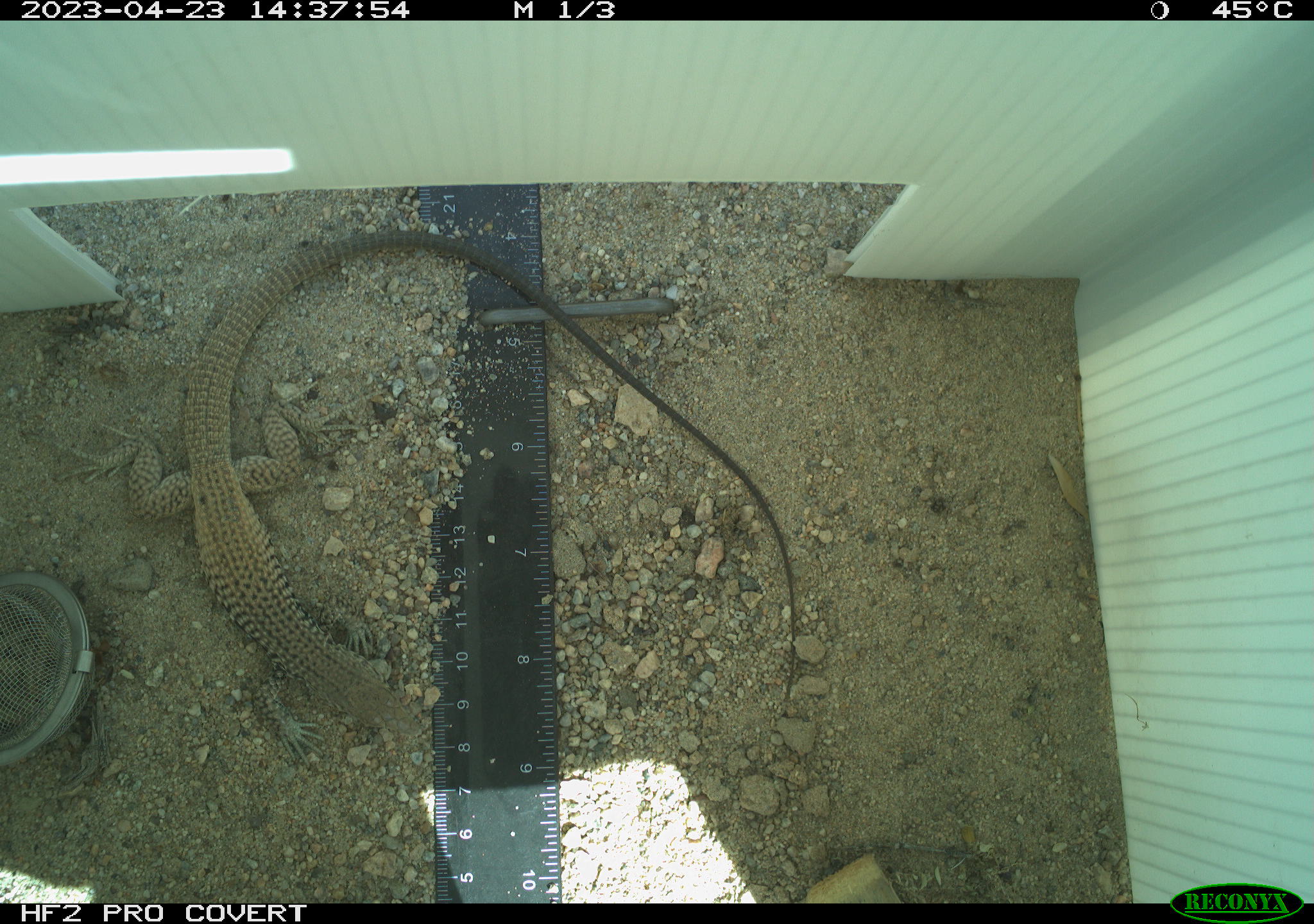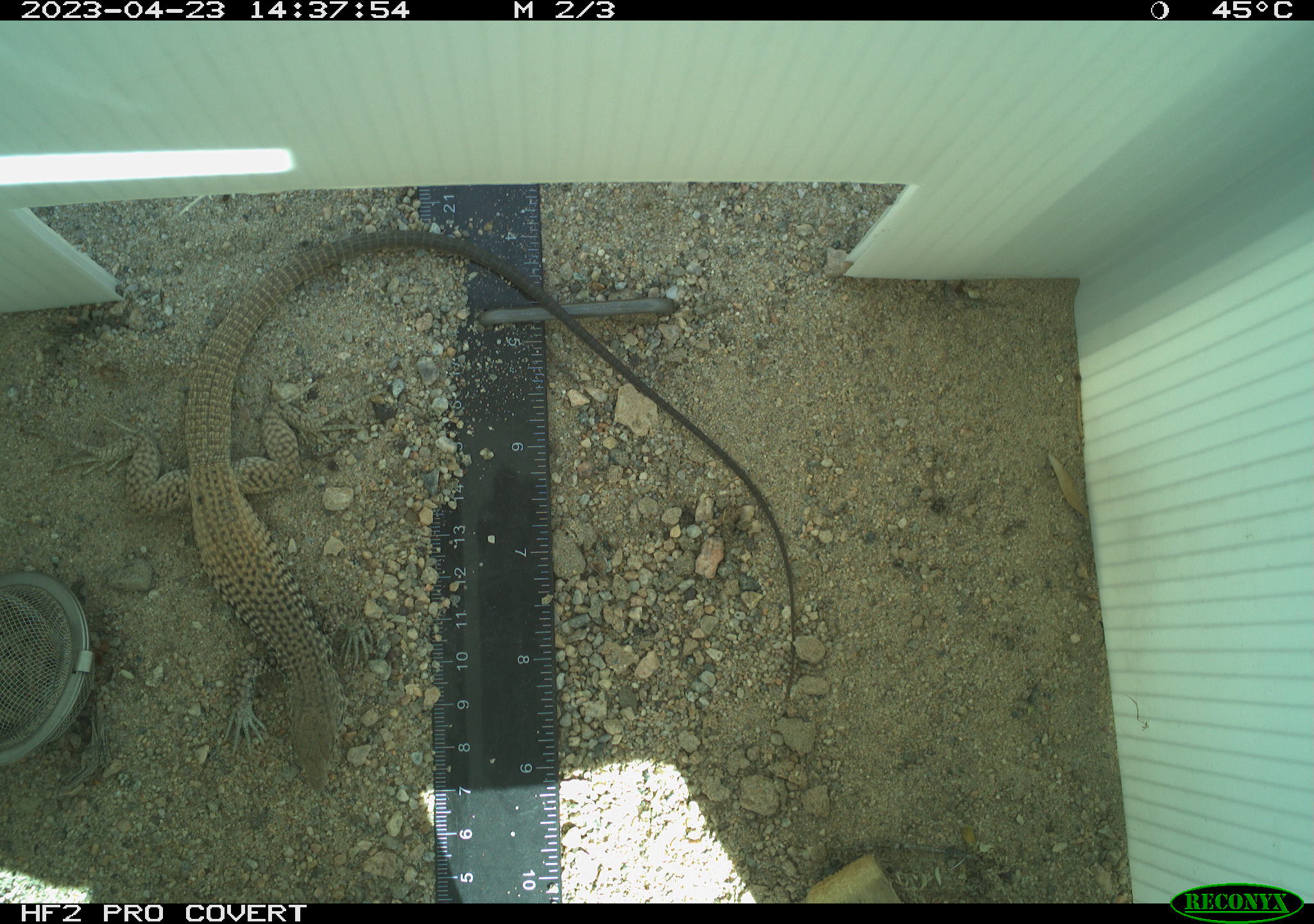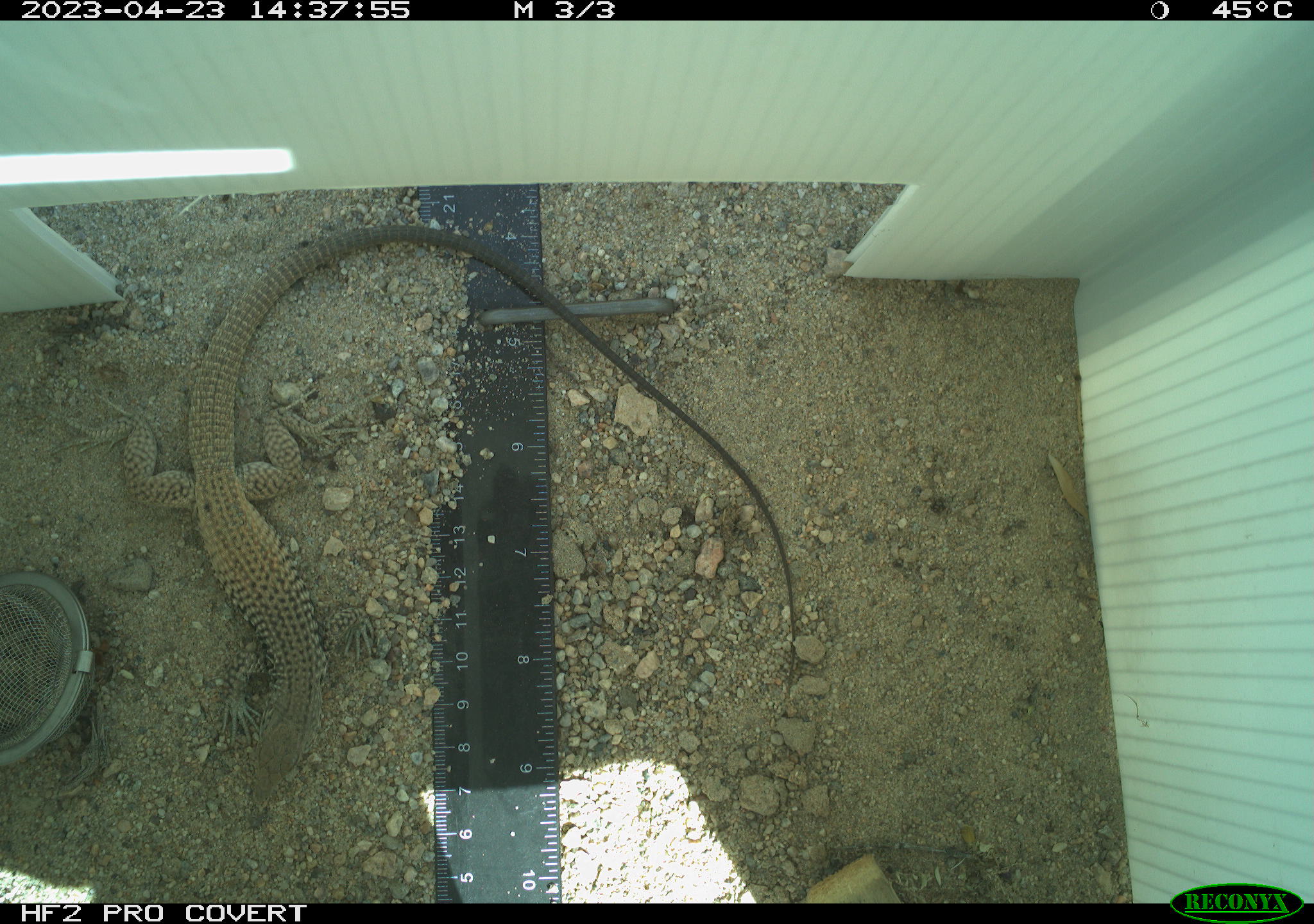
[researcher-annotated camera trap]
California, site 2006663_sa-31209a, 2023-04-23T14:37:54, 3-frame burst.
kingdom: Animalia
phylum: Chordata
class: Reptilia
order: Squamata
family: Teiidae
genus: Aspidoscelis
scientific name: Aspidoscelis tigris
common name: western whiptail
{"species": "western whiptail (Aspidoscelis tigris)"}